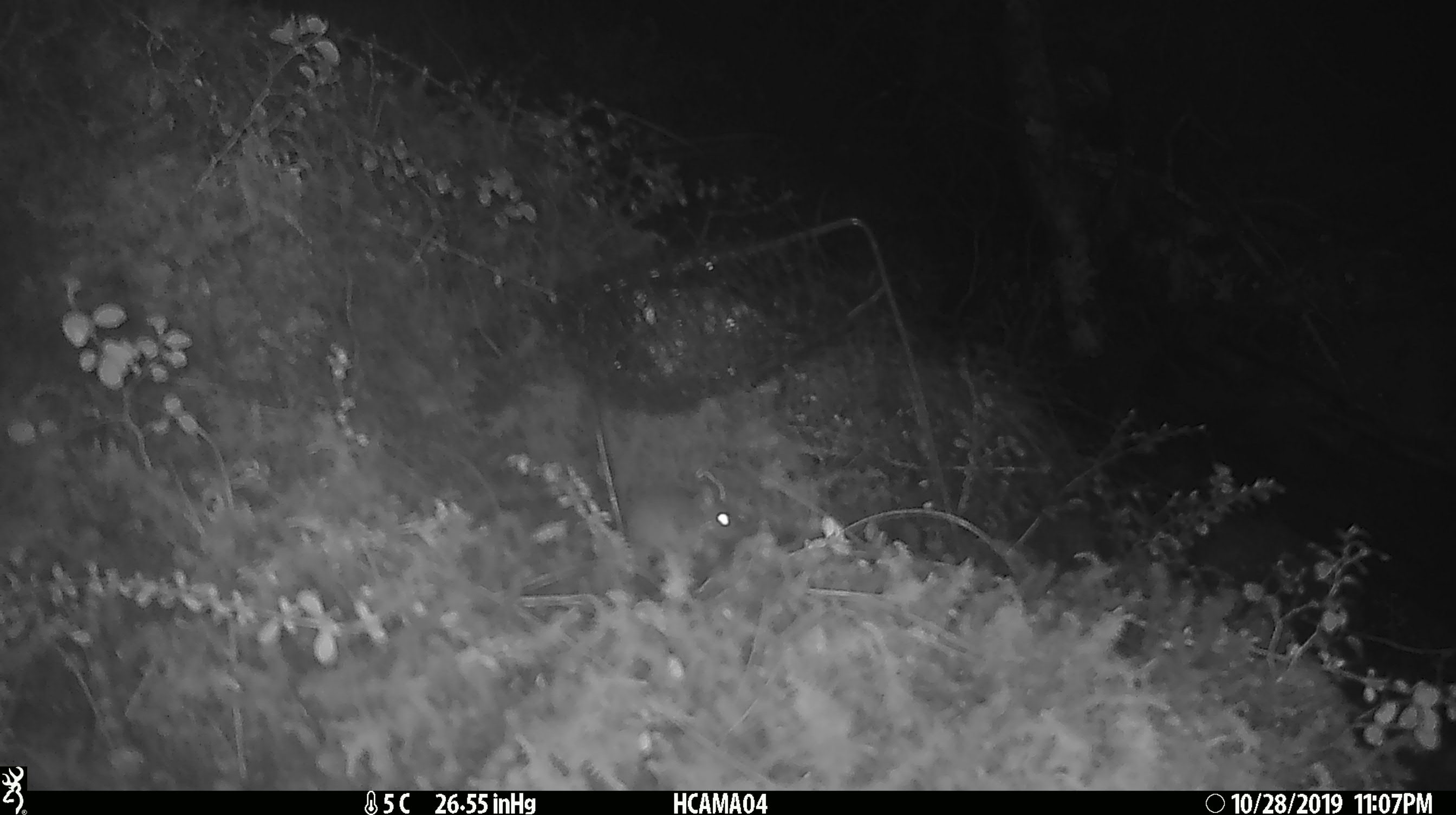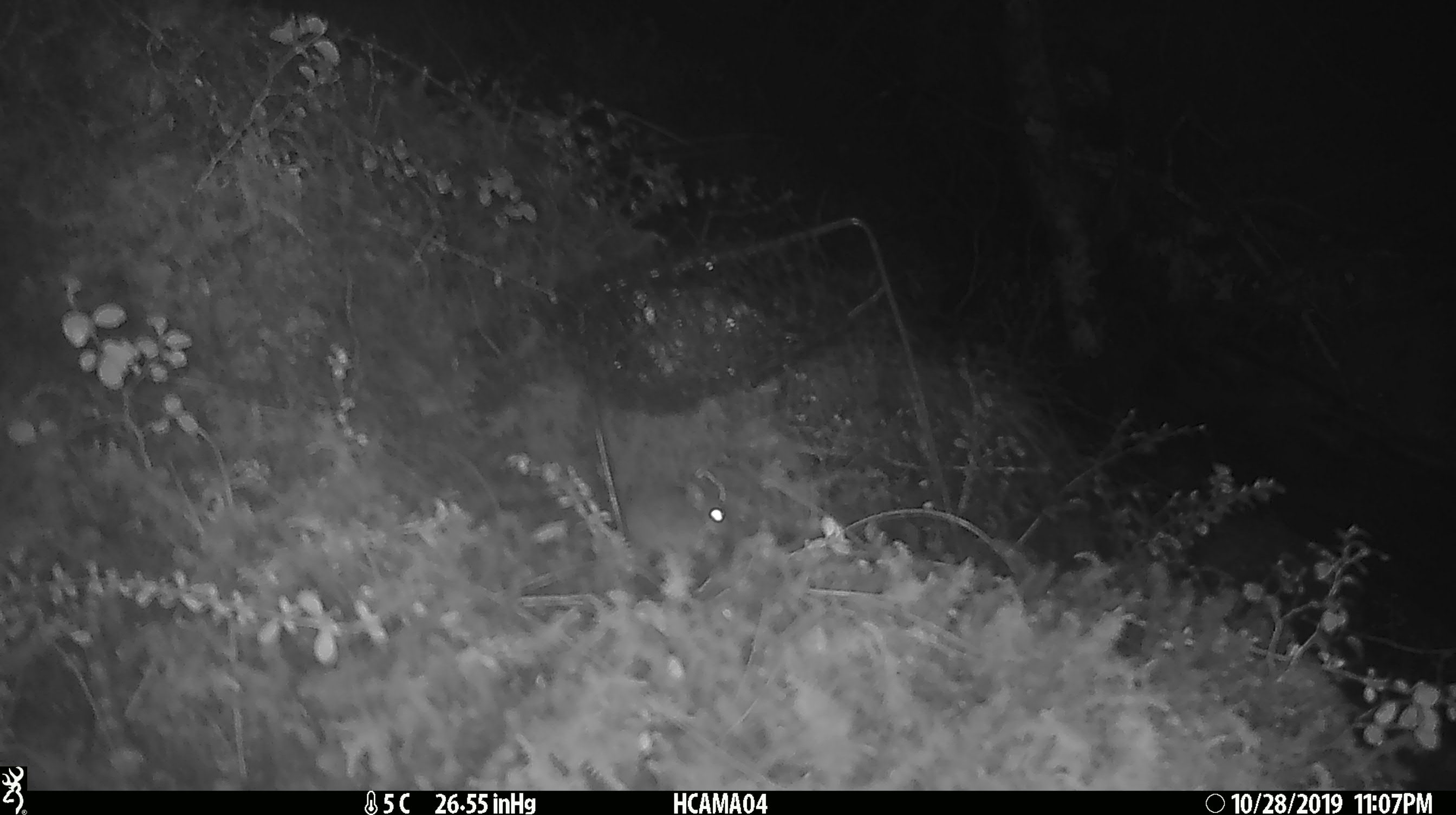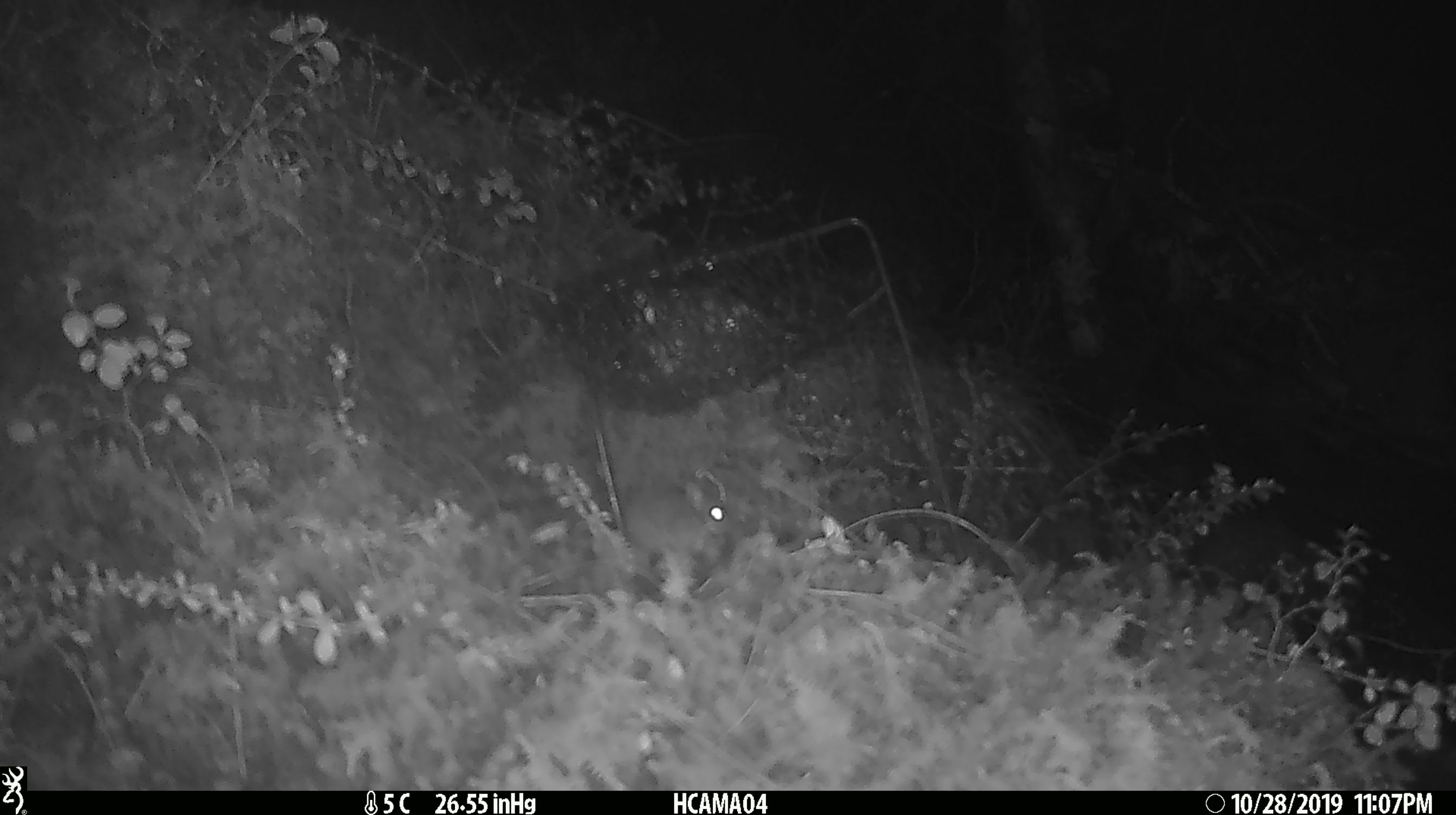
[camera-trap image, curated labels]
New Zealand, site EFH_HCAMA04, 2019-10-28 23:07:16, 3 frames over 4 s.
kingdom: Animalia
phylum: Chordata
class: Mammalia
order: Rodentia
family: Muridae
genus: Mus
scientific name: Mus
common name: mouse